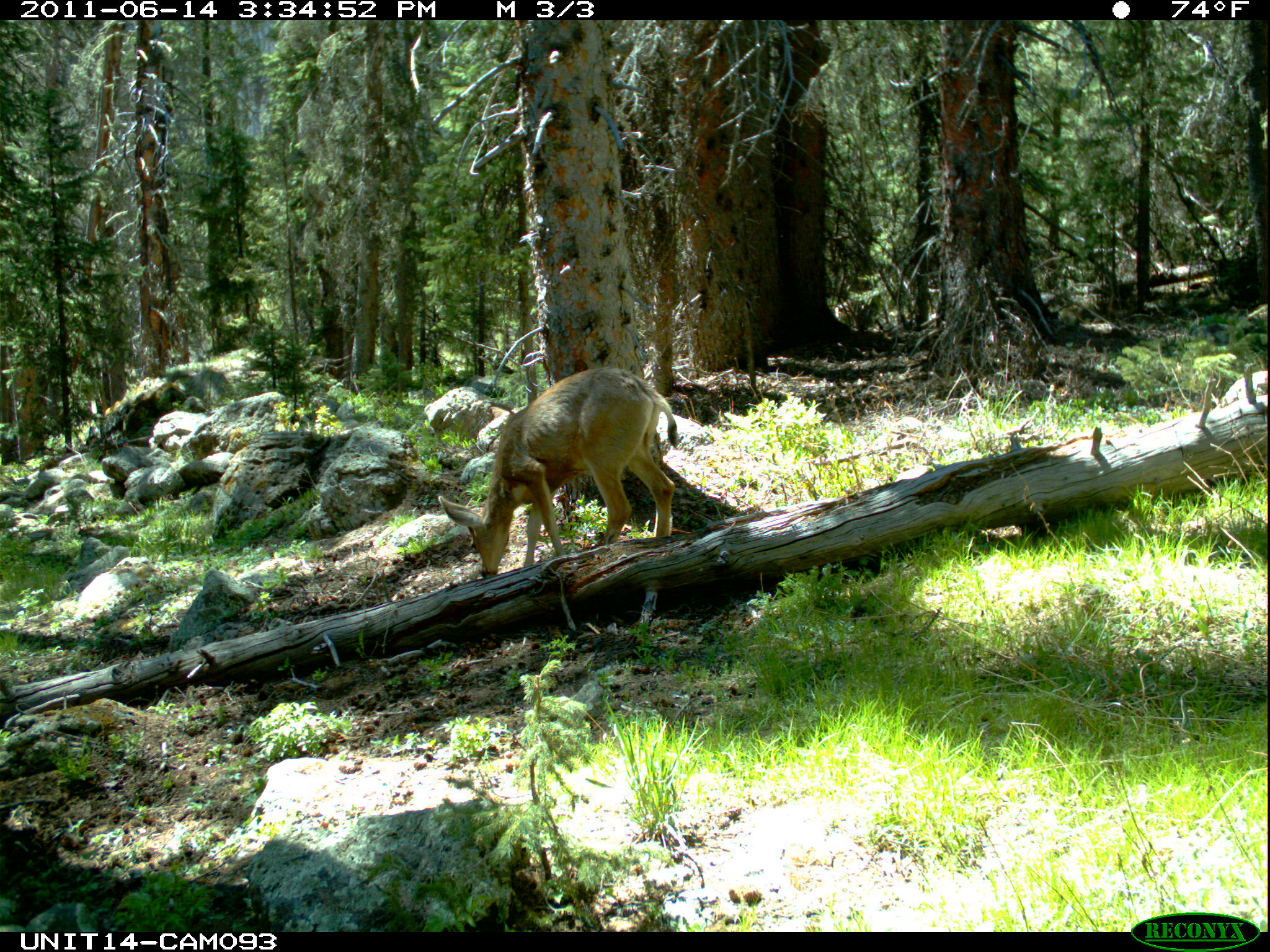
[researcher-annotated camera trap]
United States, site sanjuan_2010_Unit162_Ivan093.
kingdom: Animalia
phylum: Chordata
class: Mammalia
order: Artiodactyla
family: Cervidae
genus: Odocoileus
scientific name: Odocoileus hemionus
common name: mule deer